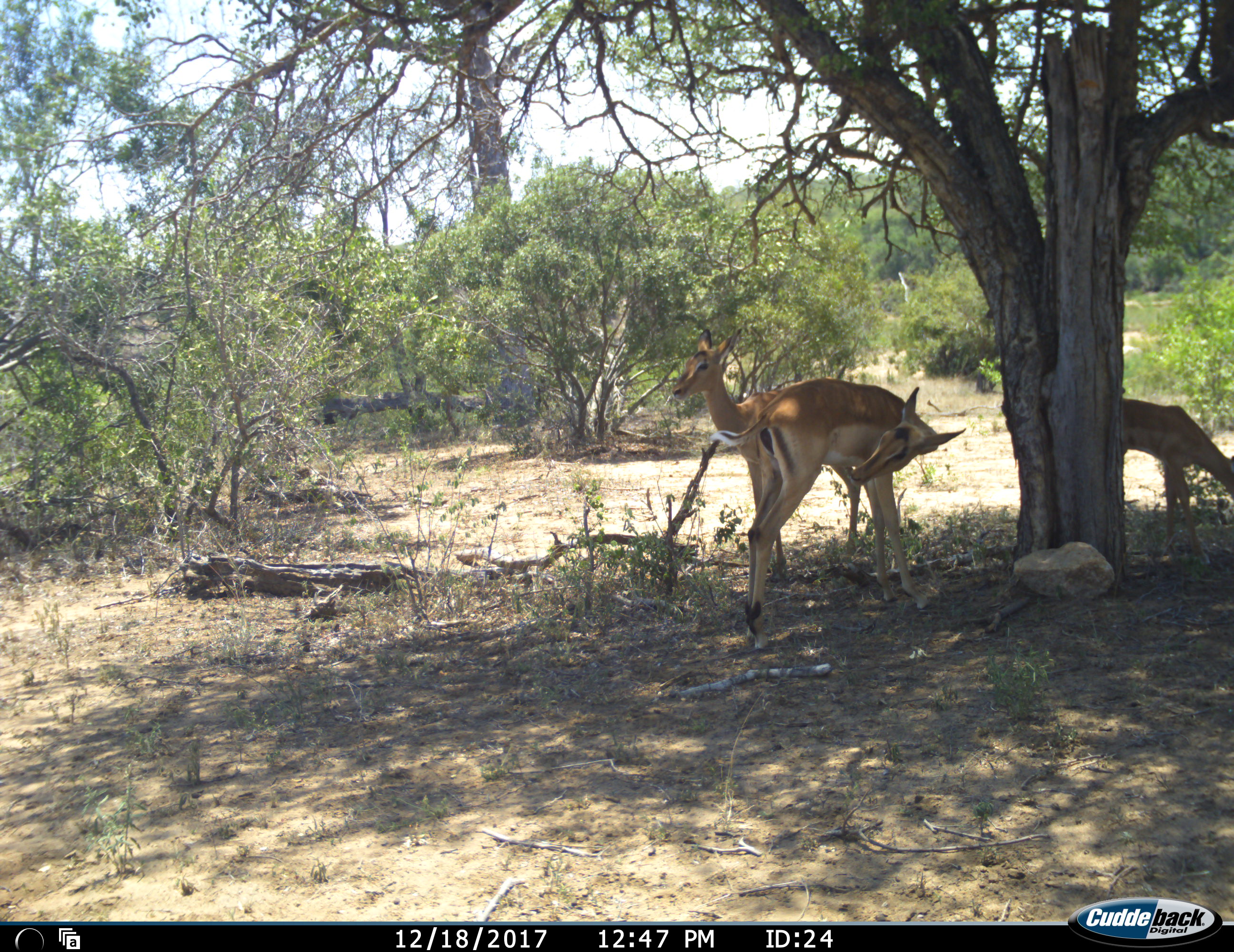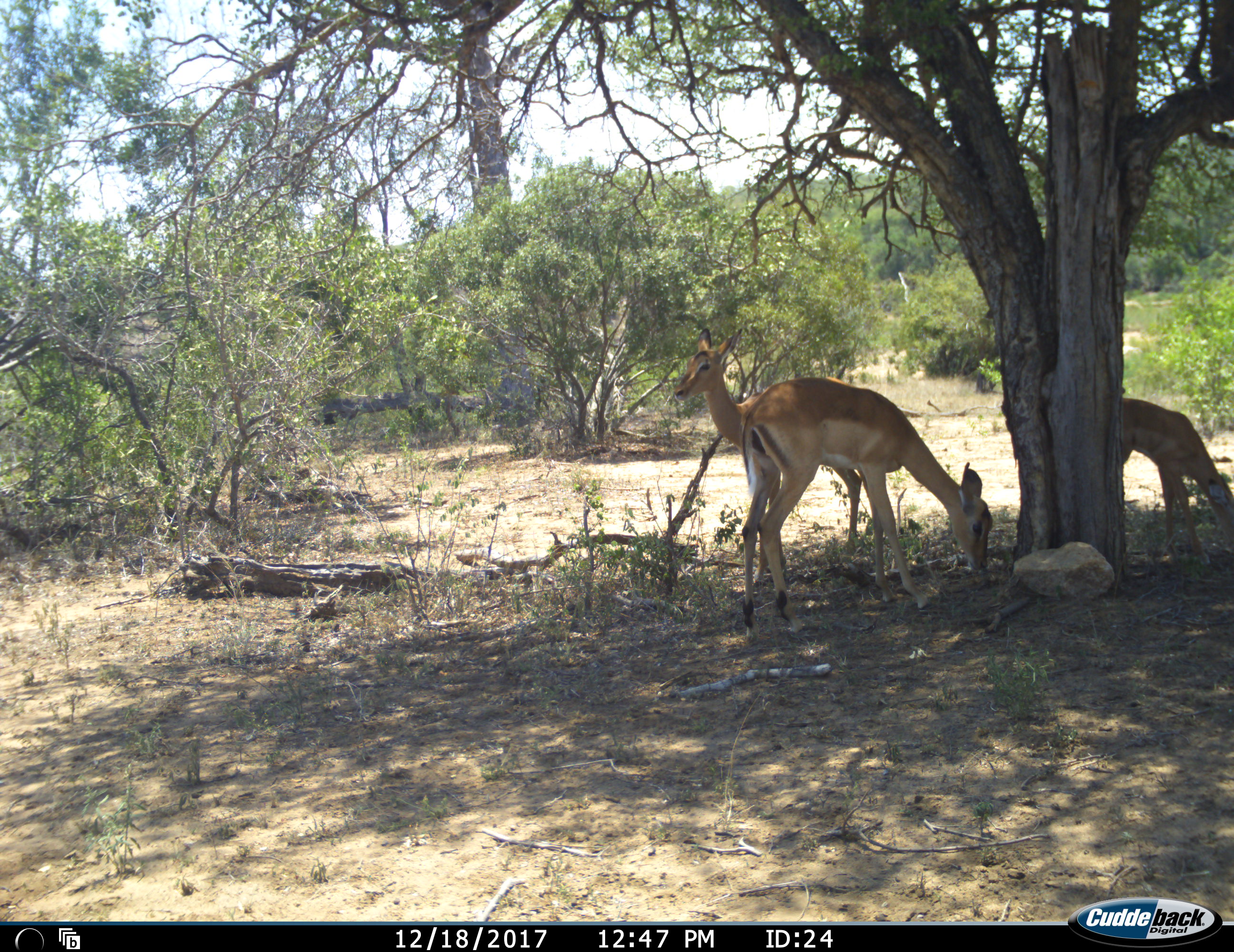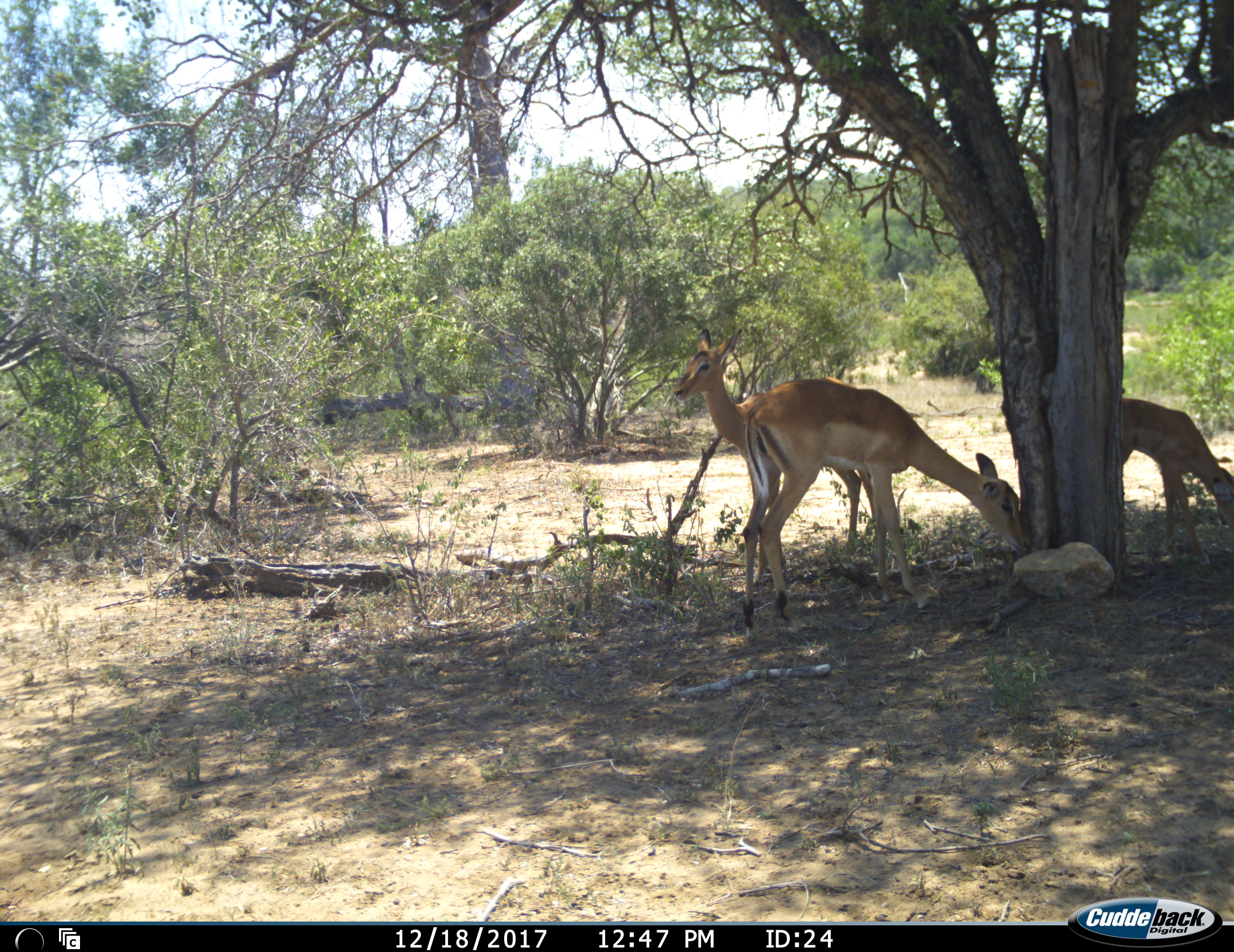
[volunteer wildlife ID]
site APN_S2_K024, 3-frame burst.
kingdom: Animalia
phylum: Chordata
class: Mammalia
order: Artiodactyla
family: Bovidae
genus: Aepyceros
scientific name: Aepyceros melampus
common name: impala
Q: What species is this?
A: Impala (Aepyceros melampus).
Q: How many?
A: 3.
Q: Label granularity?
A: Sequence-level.